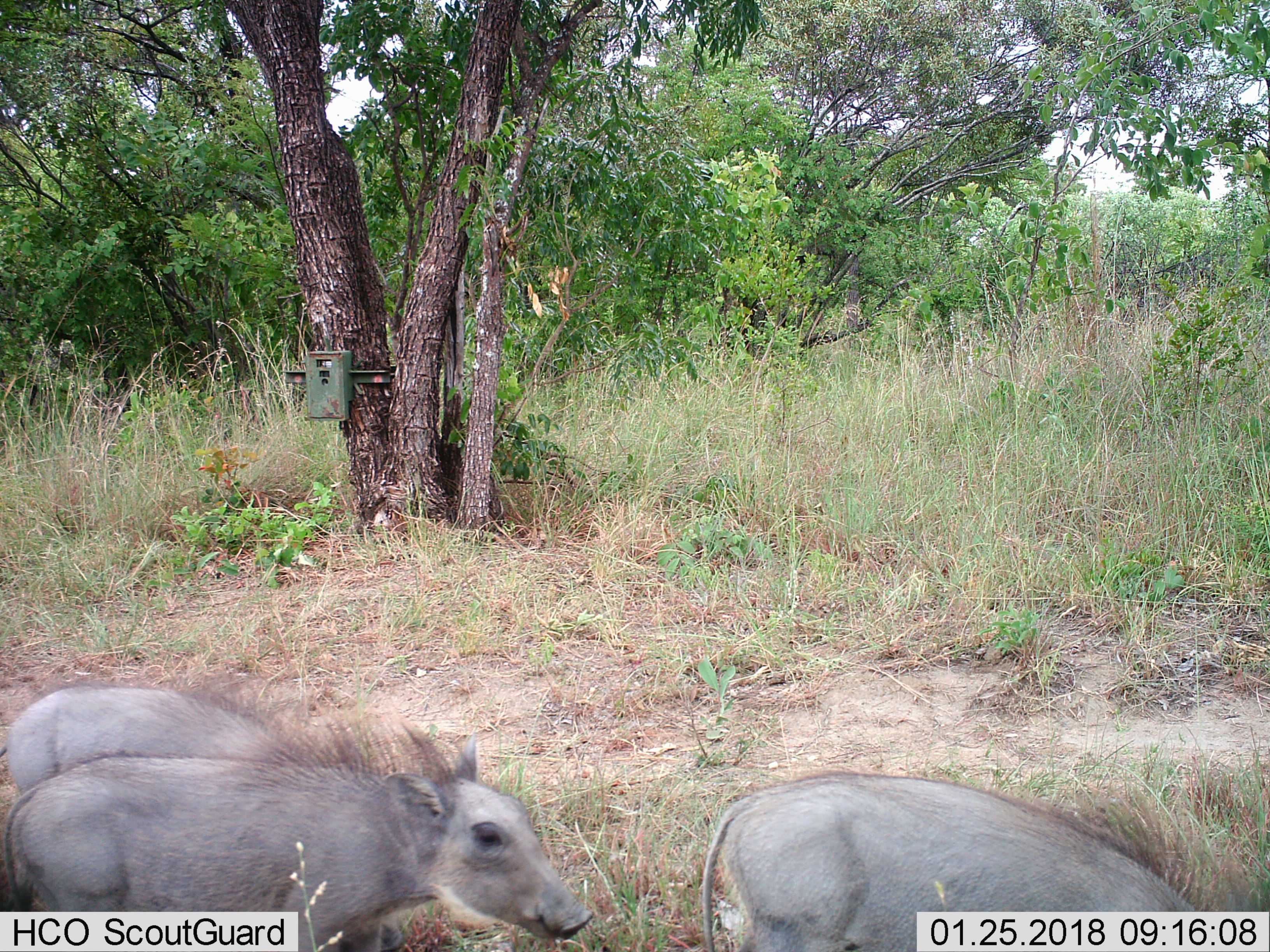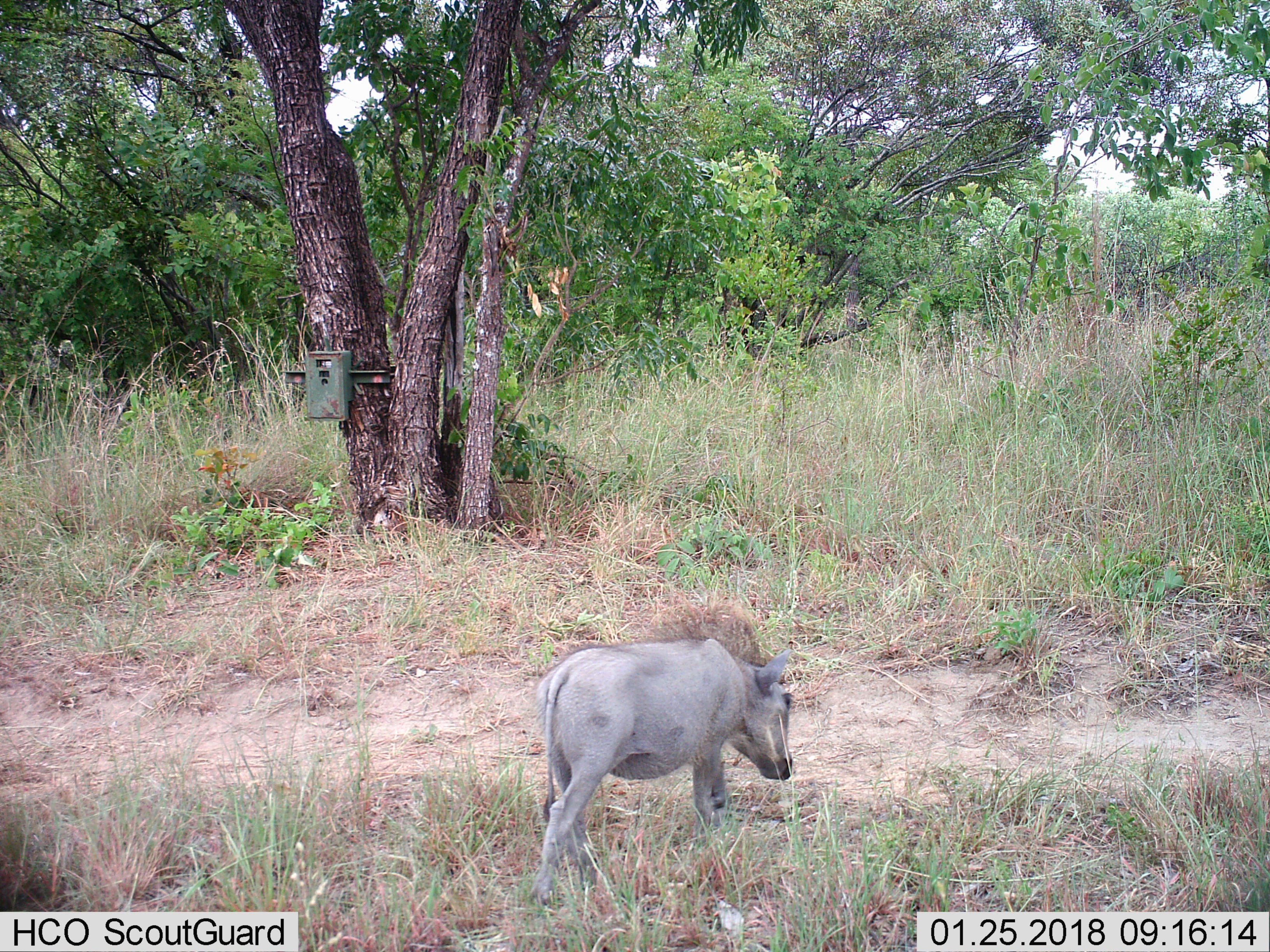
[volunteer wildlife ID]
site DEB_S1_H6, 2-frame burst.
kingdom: Animalia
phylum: Chordata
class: Mammalia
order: Artiodactyla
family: Suidae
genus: Phacochoerus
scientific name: Phacochoerus africanus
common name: warthog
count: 3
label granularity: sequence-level